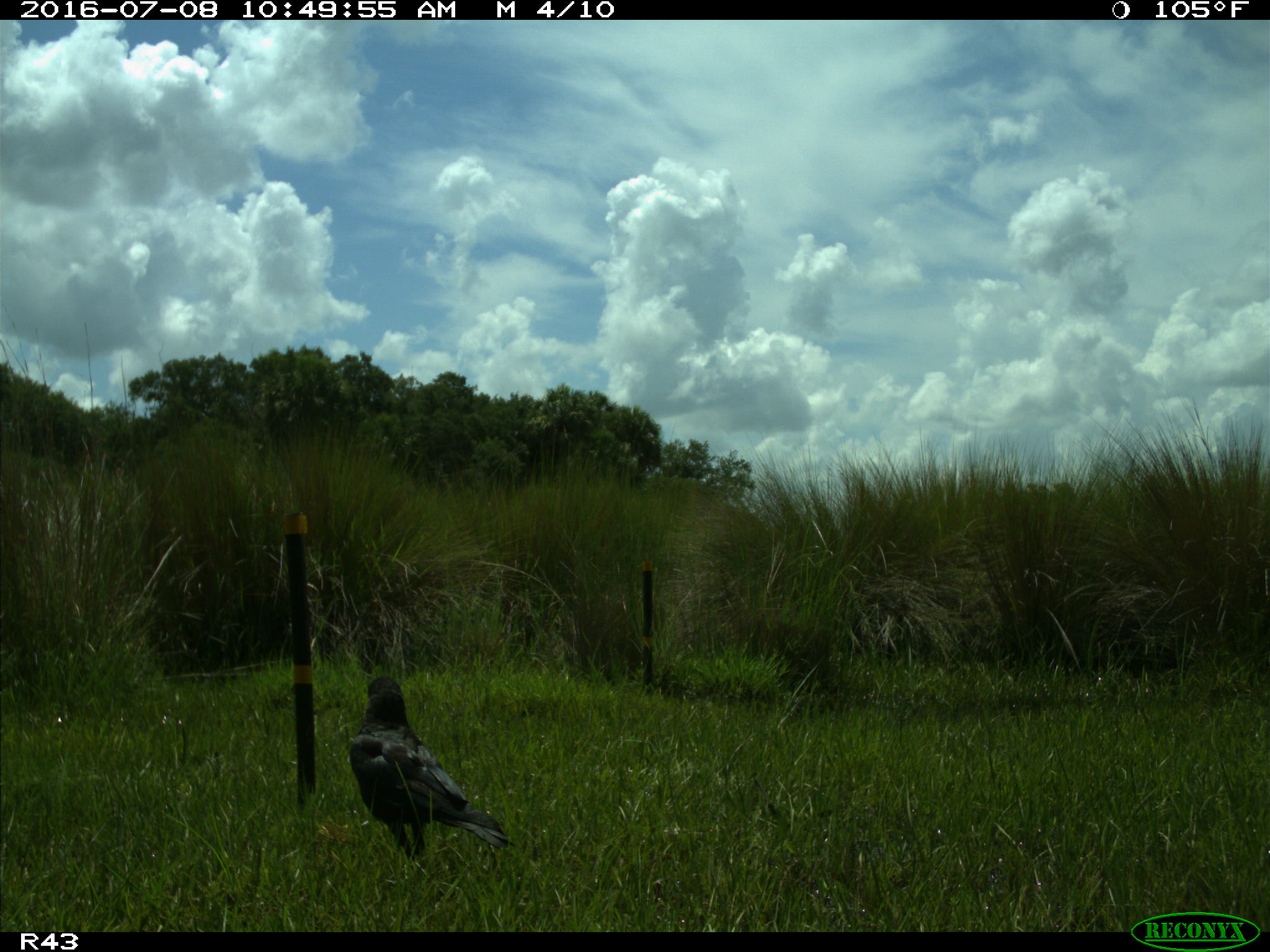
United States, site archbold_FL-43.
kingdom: Animalia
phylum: Chordata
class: Aves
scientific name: Aves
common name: birds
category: unidentified bird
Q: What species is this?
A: Unidentified bird (birds) (Aves).